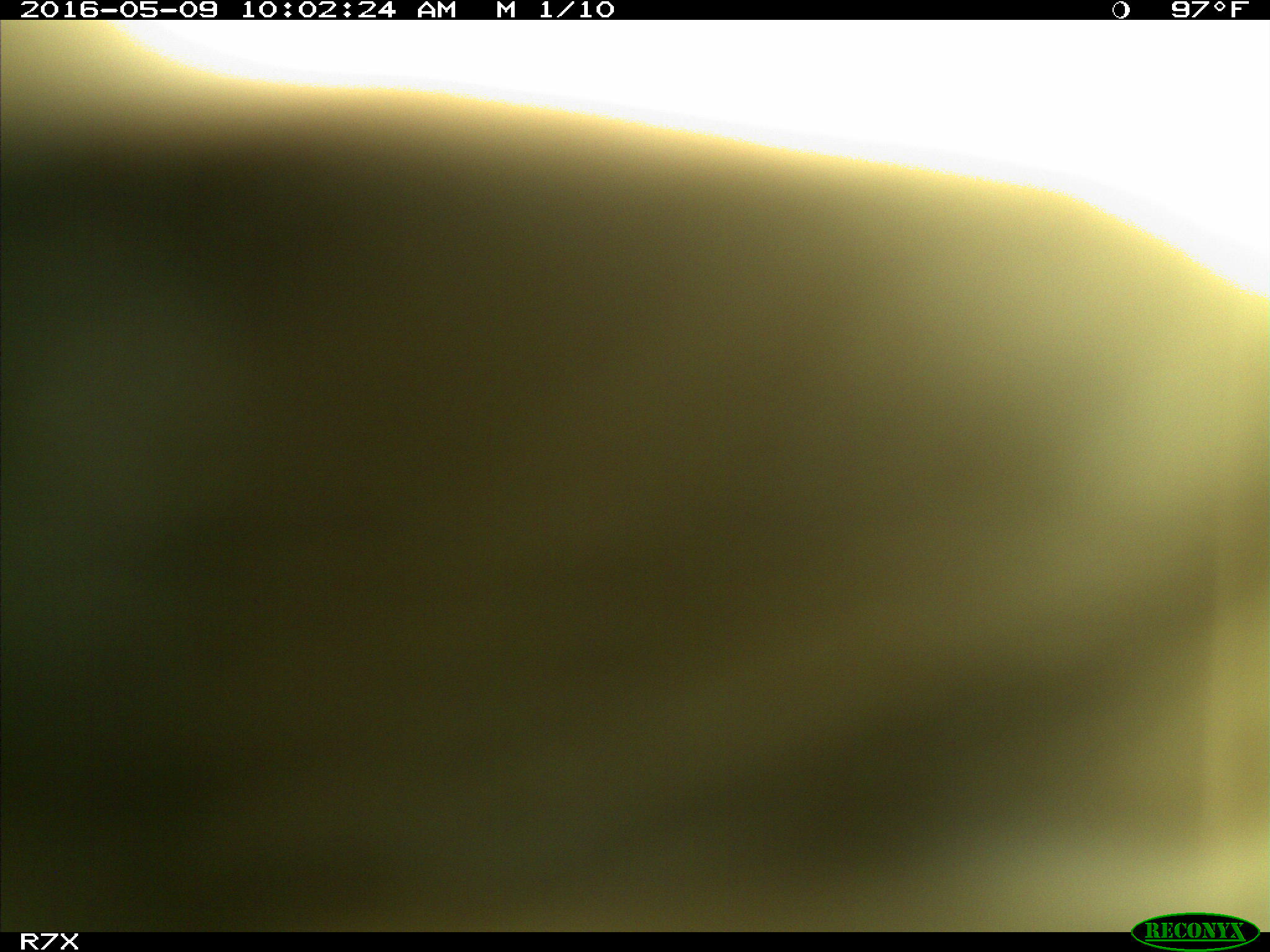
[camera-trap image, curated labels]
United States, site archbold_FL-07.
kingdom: Animalia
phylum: Chordata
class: Mammalia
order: Artiodactyla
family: Bovidae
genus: Bos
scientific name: Bos taurus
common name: domestic cow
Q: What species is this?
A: Bos taurus (domestic cow).